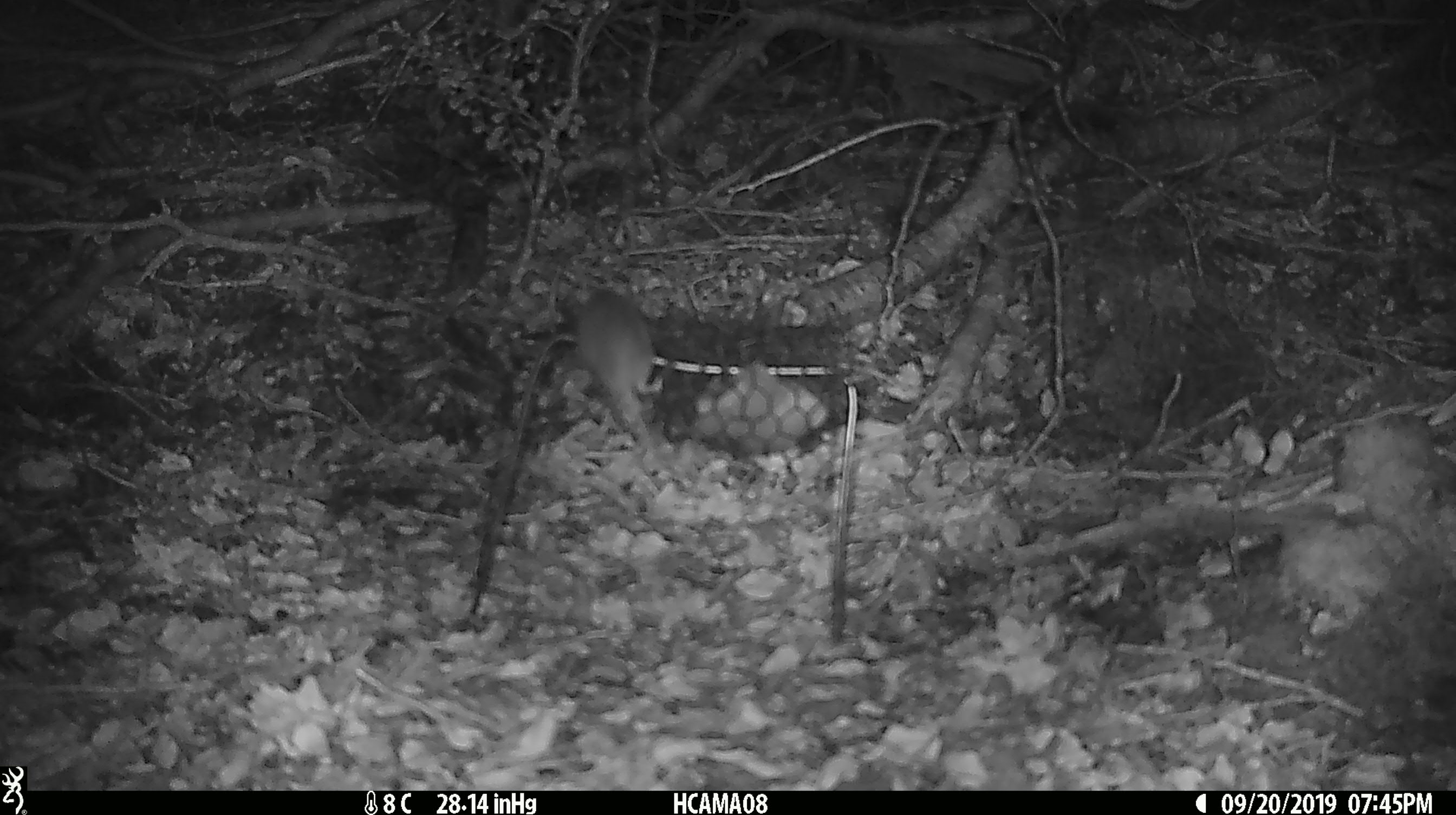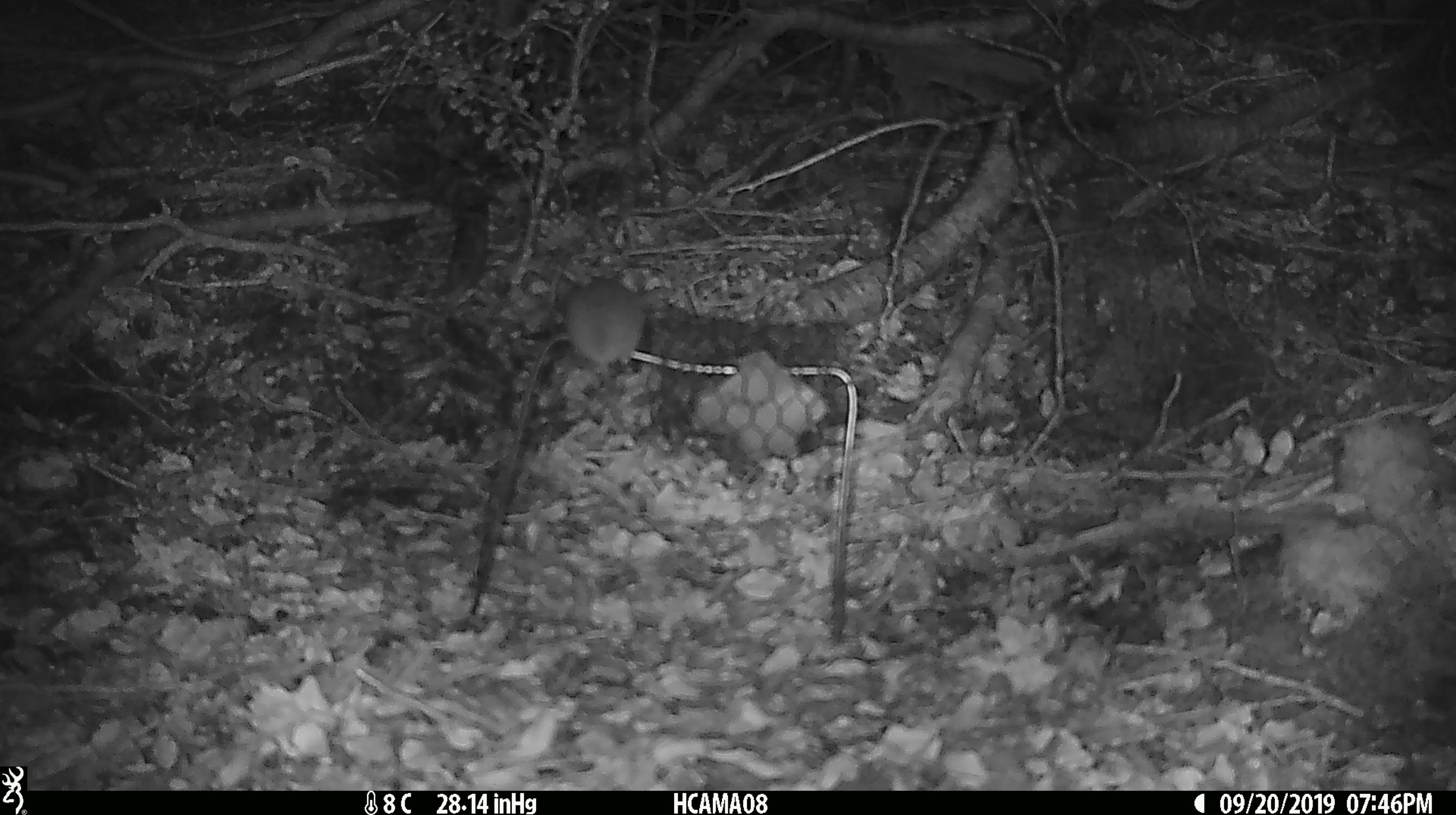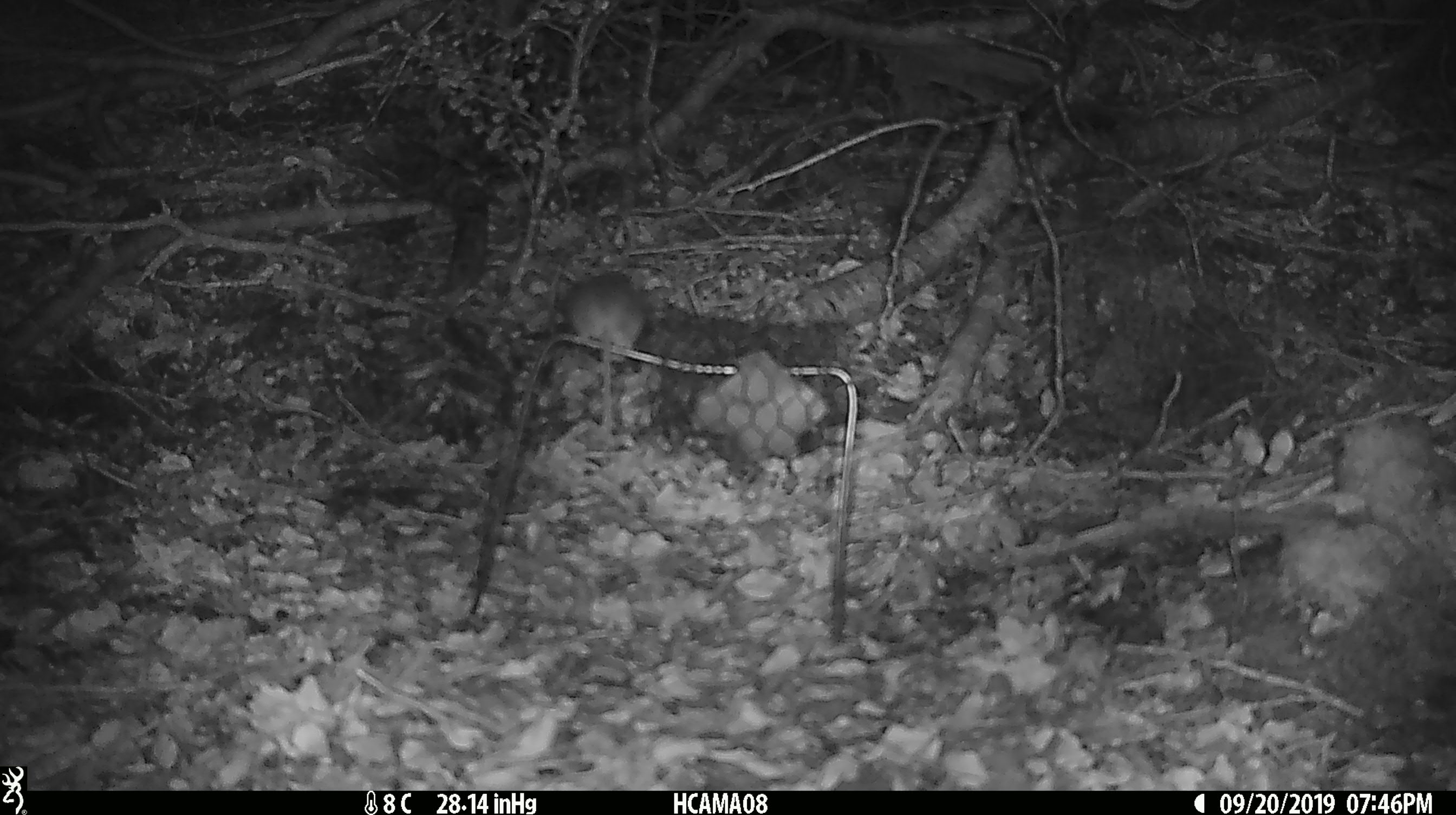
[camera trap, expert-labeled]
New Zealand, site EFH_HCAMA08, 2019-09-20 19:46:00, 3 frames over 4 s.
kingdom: Animalia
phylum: Chordata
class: Mammalia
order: Rodentia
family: Muridae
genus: Mus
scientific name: Mus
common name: mouse